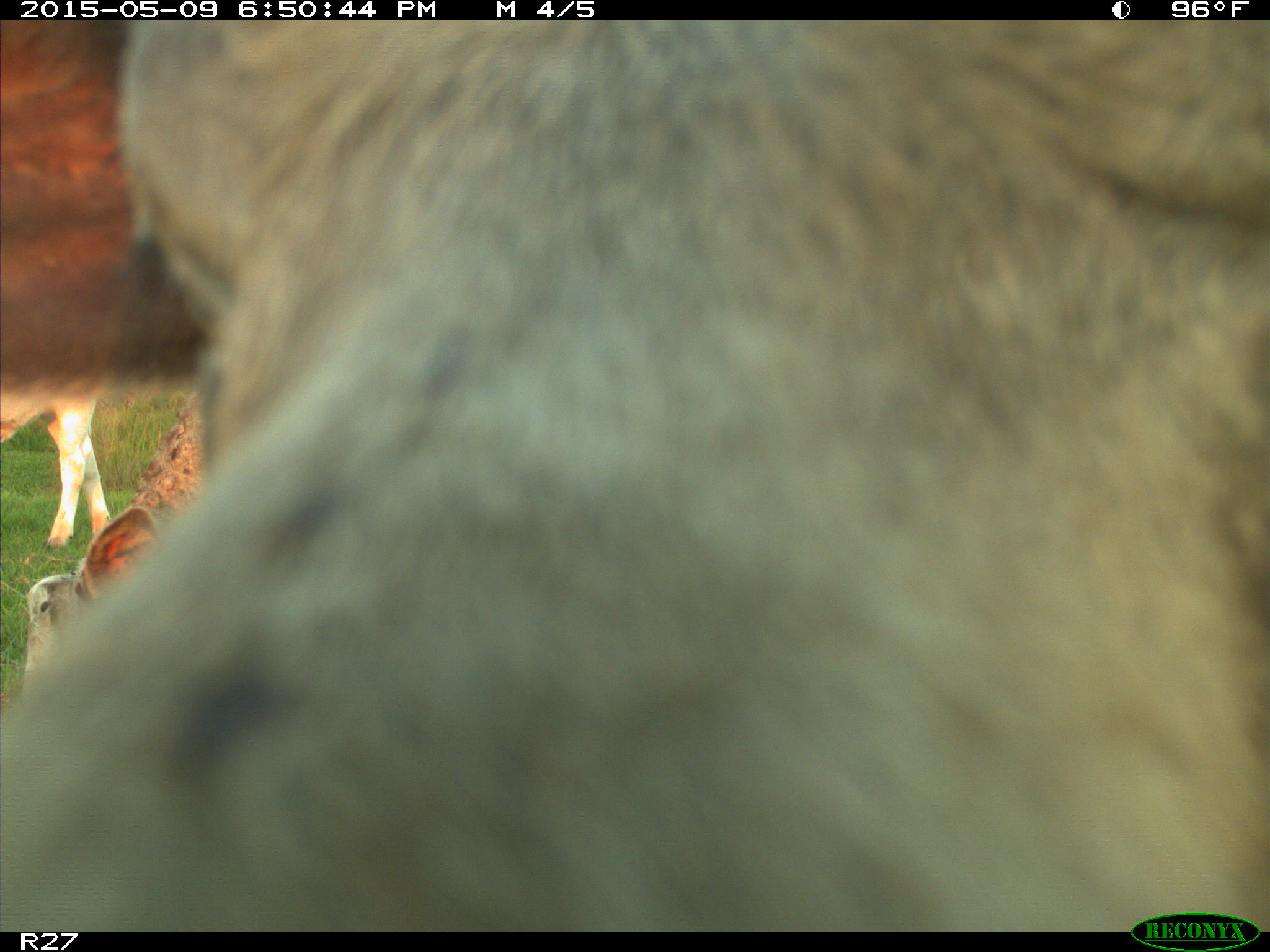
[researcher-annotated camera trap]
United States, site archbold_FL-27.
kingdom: Animalia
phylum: Chordata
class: Mammalia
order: Artiodactyla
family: Bovidae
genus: Bos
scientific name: Bos taurus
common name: domestic cow